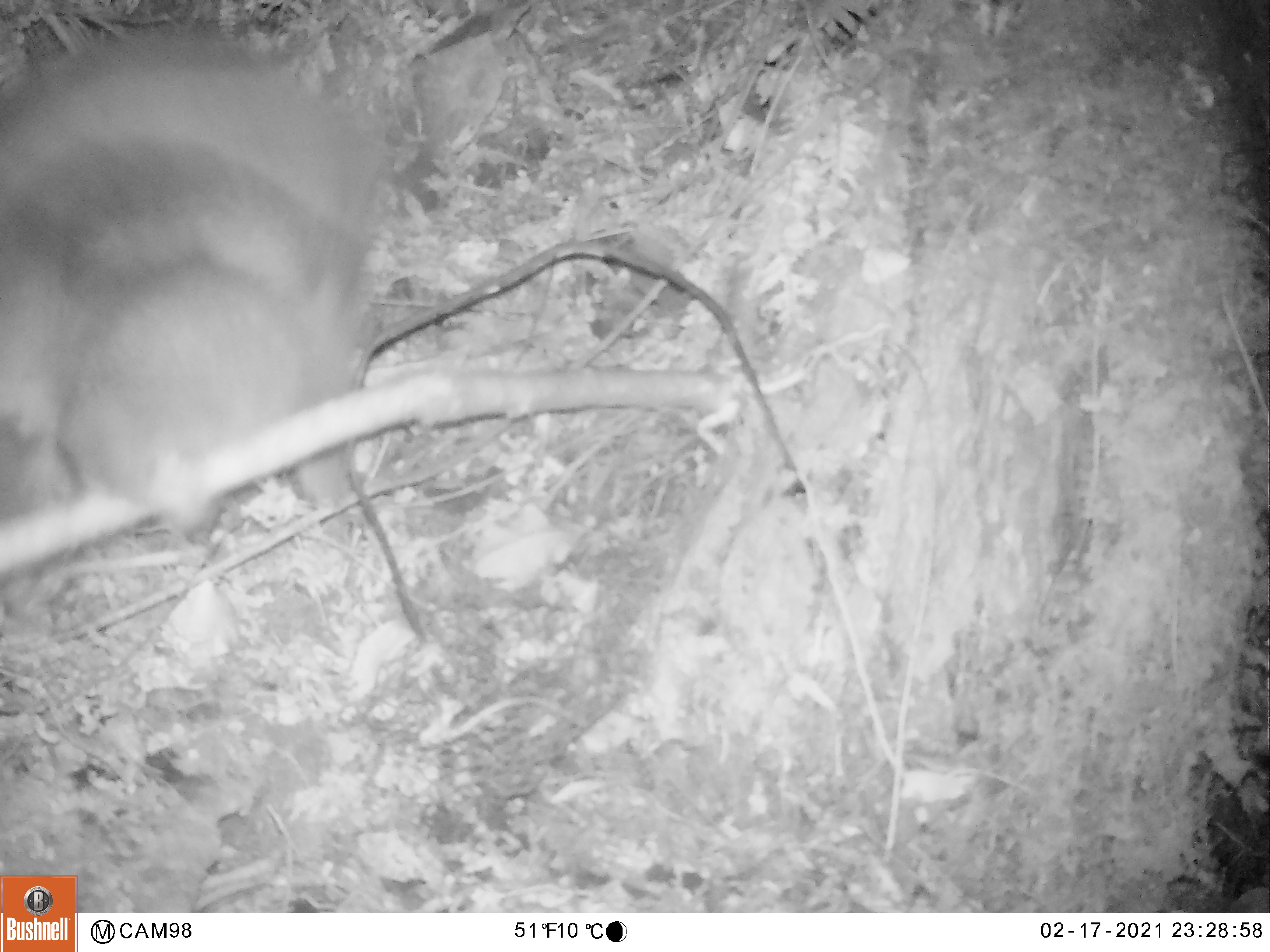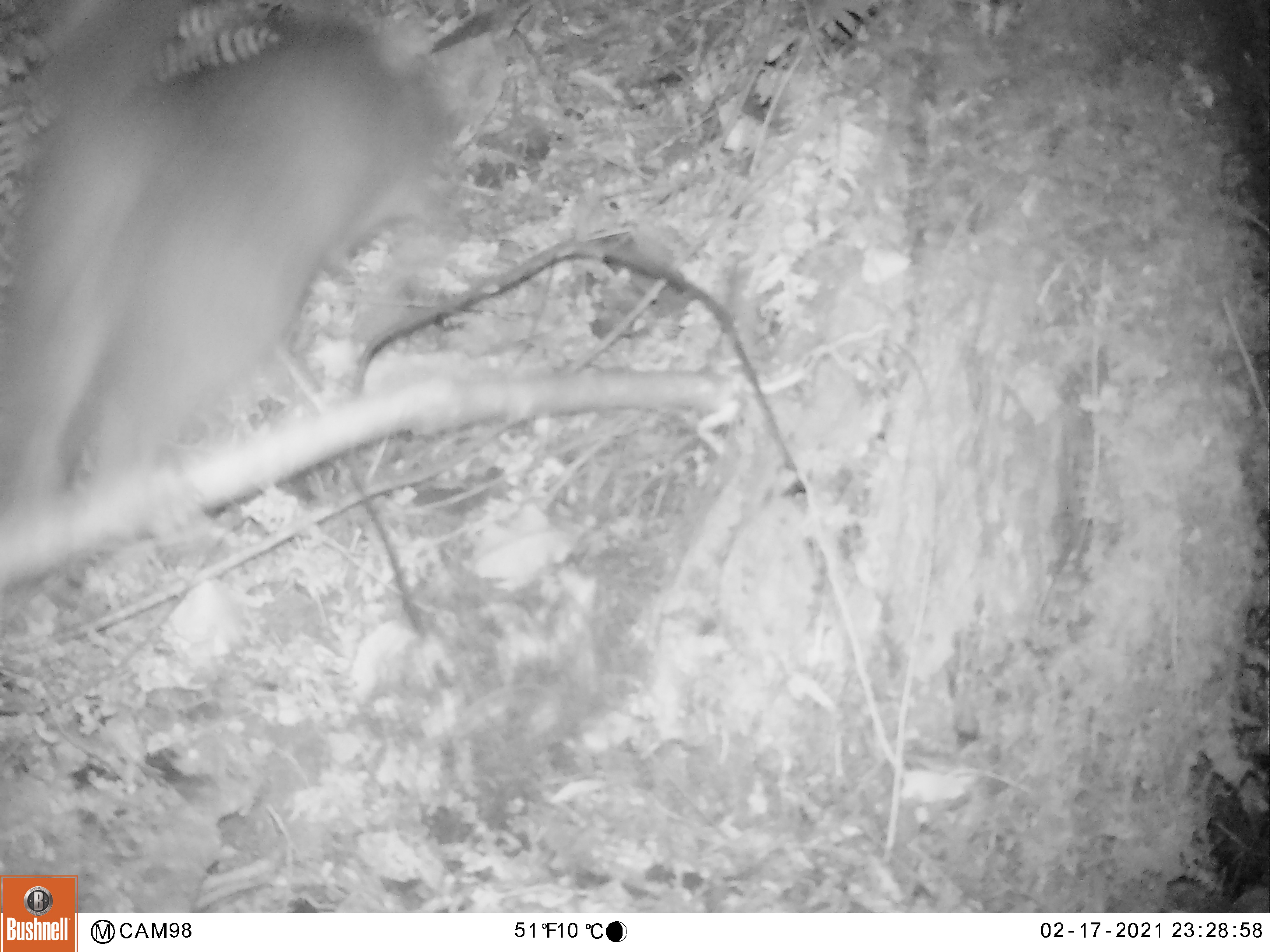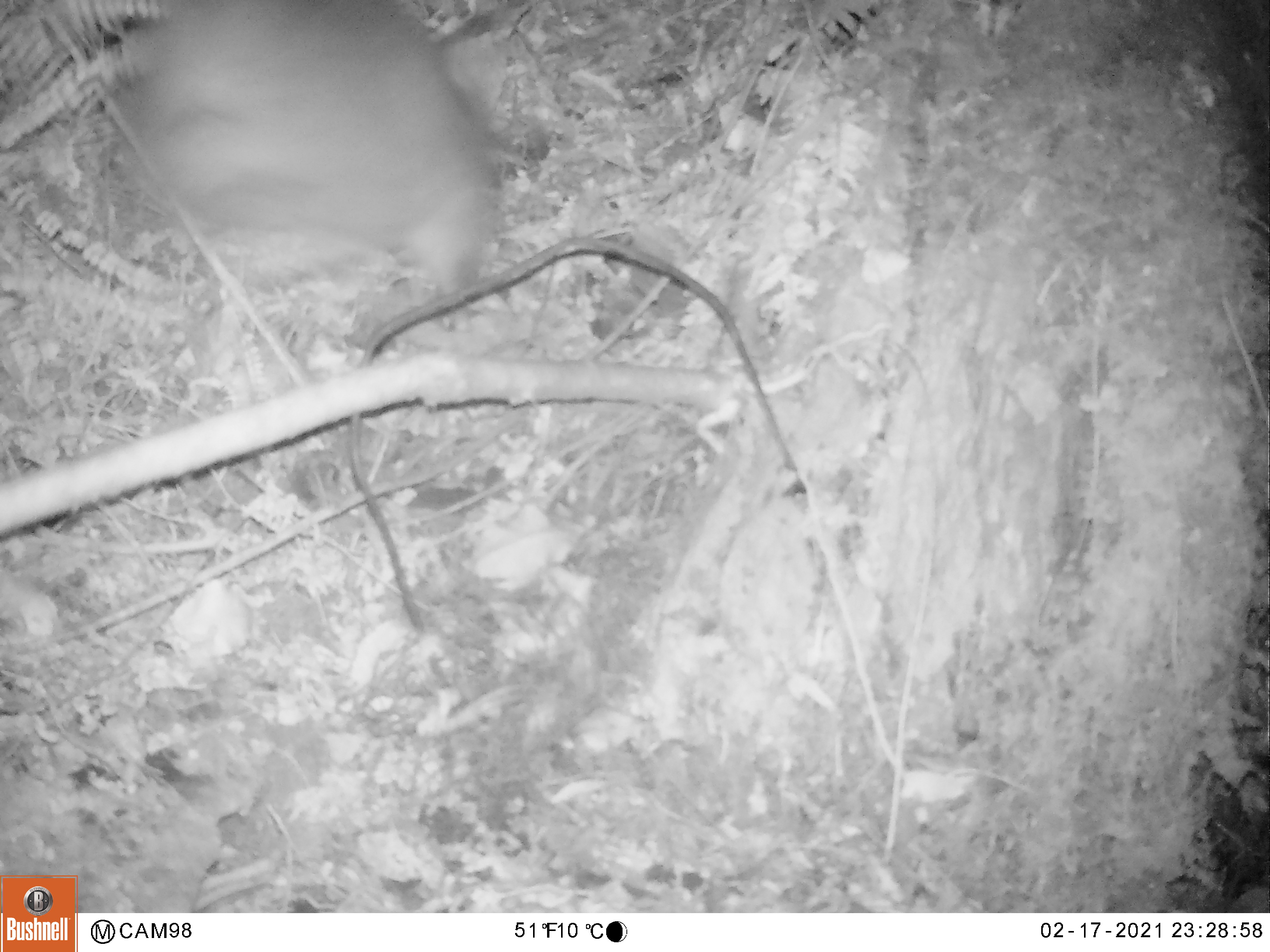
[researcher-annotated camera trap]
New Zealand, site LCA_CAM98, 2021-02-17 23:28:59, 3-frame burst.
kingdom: Animalia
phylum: Chordata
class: Mammalia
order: Diprotodontia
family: Phalangeridae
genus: Trichosurus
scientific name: Trichosurus vulpecula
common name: common brushtail possum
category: possum